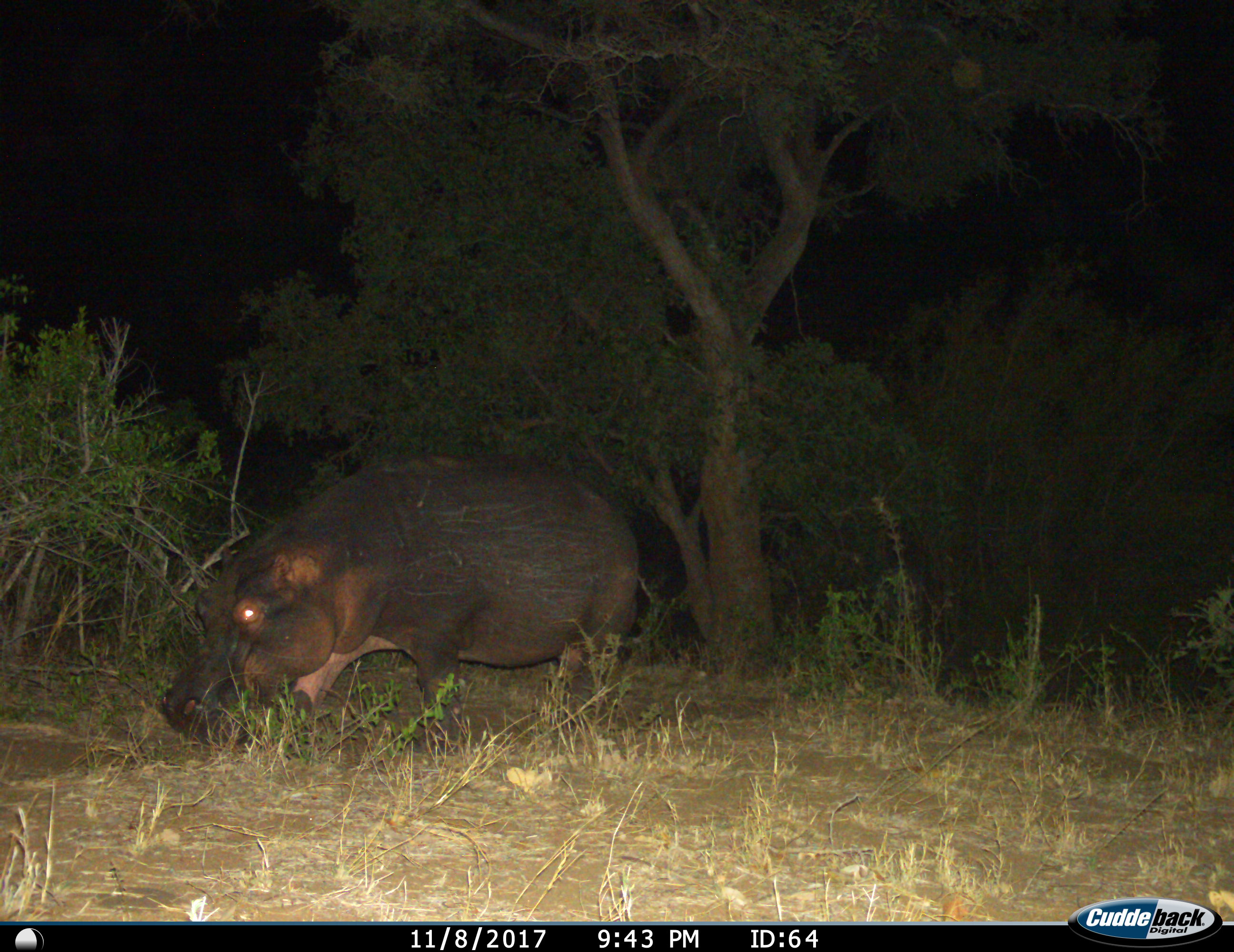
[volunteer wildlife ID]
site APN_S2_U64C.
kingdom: Animalia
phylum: Chordata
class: Mammalia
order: Artiodactyla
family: Hippopotamidae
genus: Hippopotamus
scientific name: Hippopotamus amphibius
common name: hippopotamus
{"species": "hippopotamus (Hippopotamus amphibius)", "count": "1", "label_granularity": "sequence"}